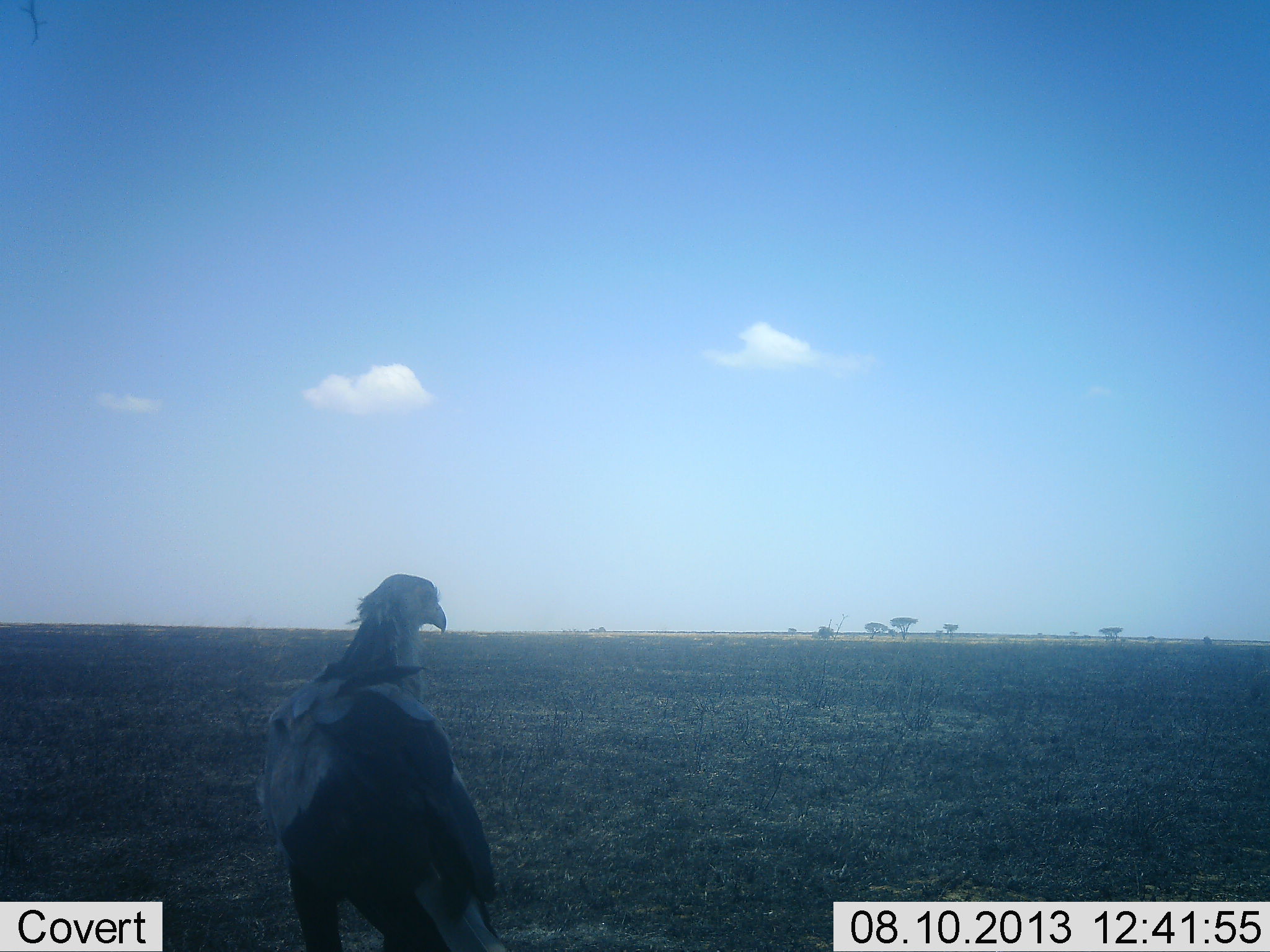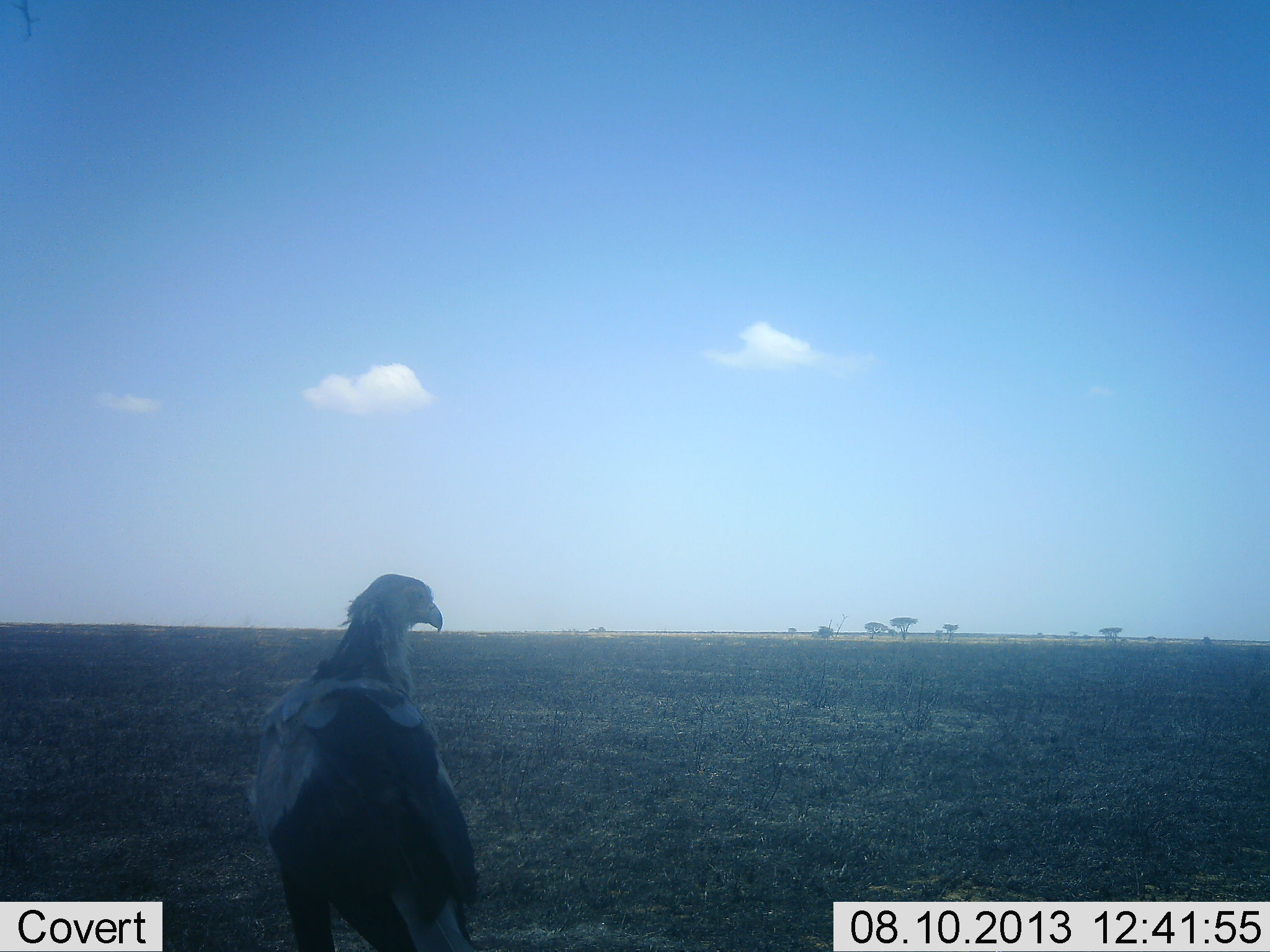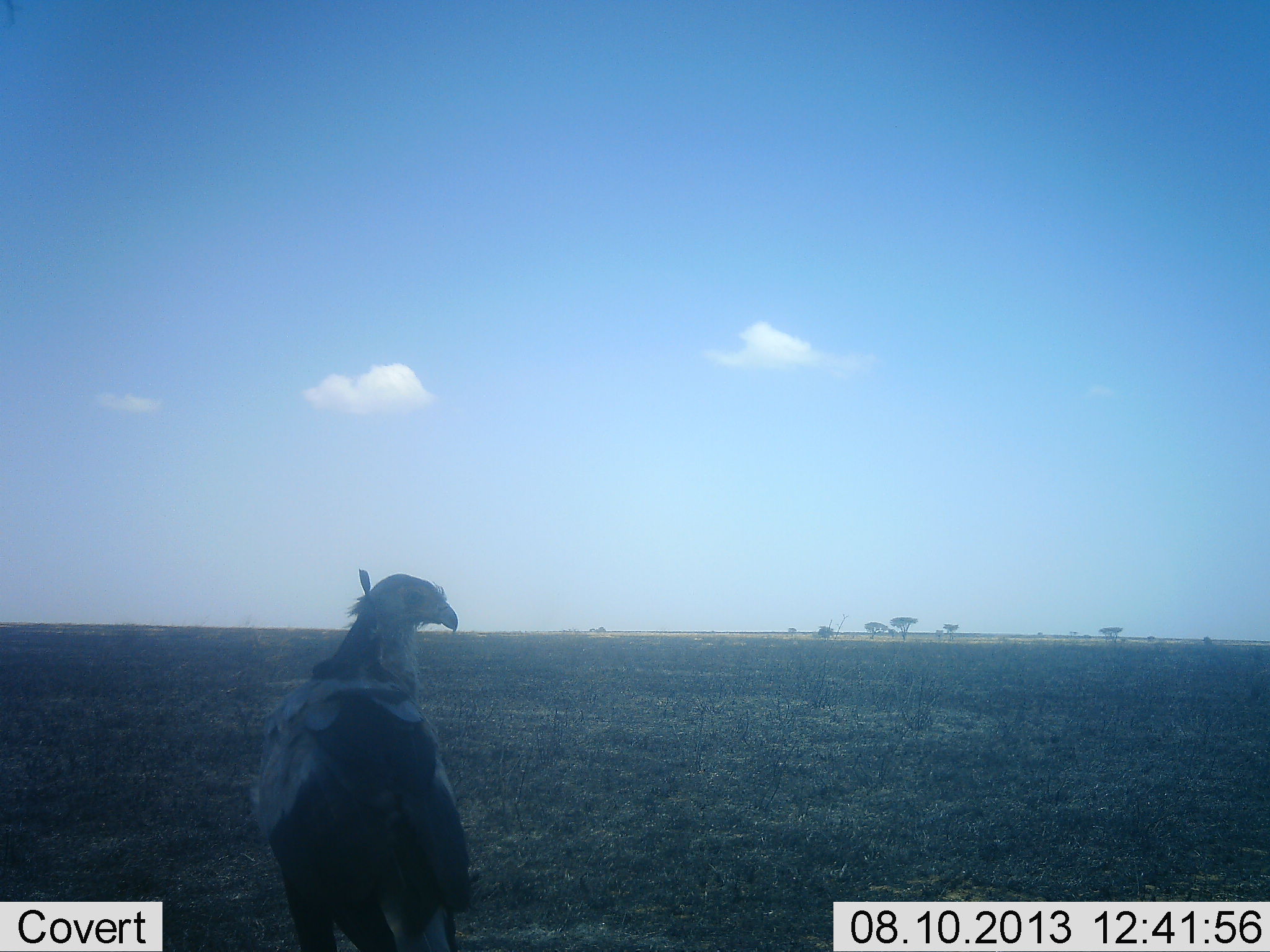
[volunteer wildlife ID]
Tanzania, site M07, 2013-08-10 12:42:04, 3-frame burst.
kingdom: Animalia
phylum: Chordata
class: Aves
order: Accipitriformes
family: Sagittariidae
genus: Sagittarius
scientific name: Sagittarius serpentarius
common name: secretary bird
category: secretarybird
Secretarybird (secretary bird) (Sagittarius serpentarius), count 1. Behavior (volunteer vote fractions): standing 100%, resting 0%, moving 0%, interacting 0%. Young present (vote fraction): 0%. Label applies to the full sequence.